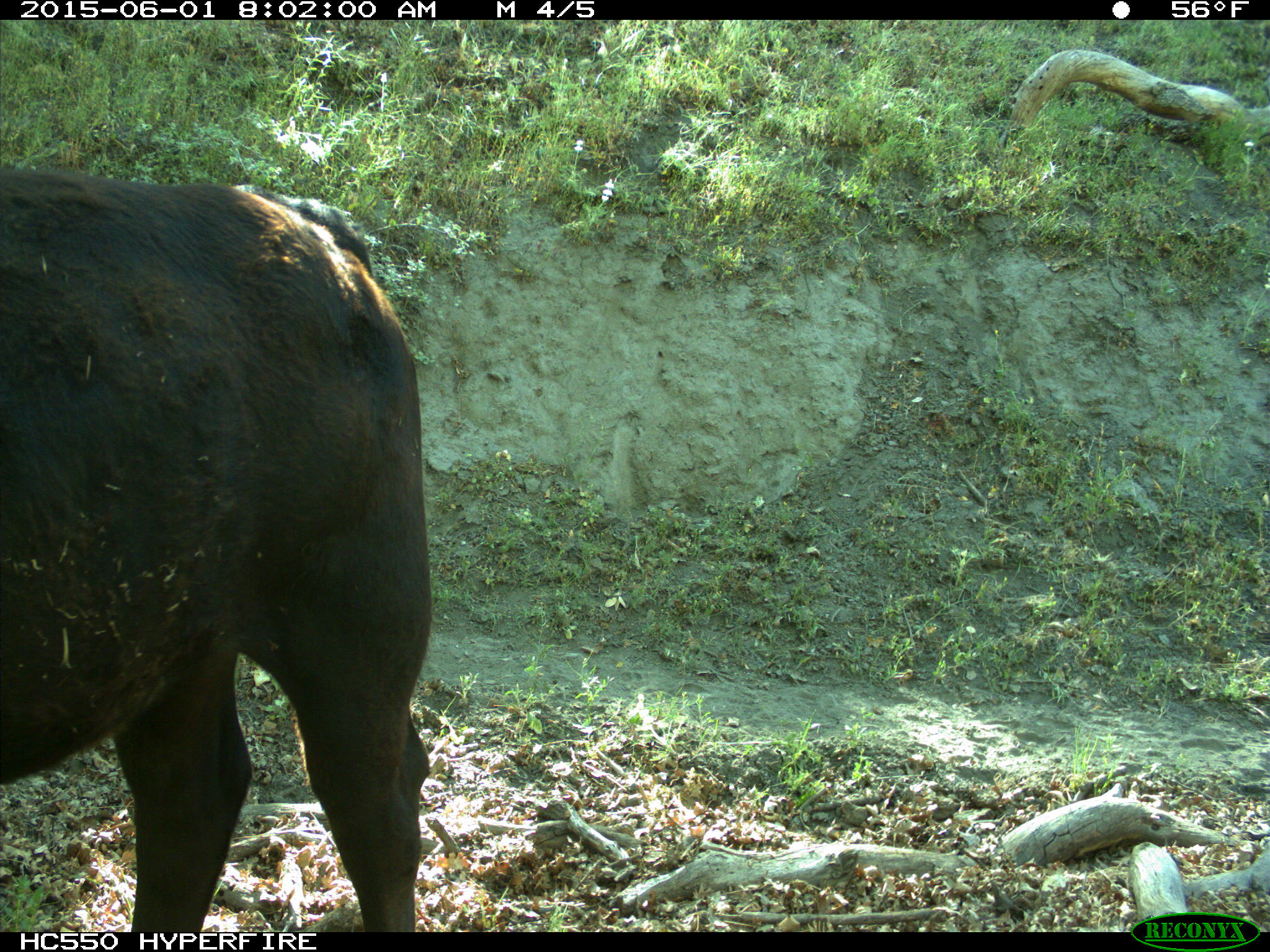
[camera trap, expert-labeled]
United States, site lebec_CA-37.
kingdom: Animalia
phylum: Chordata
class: Mammalia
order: Artiodactyla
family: Bovidae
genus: Bos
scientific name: Bos taurus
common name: domestic cow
Bos taurus (domestic cow).